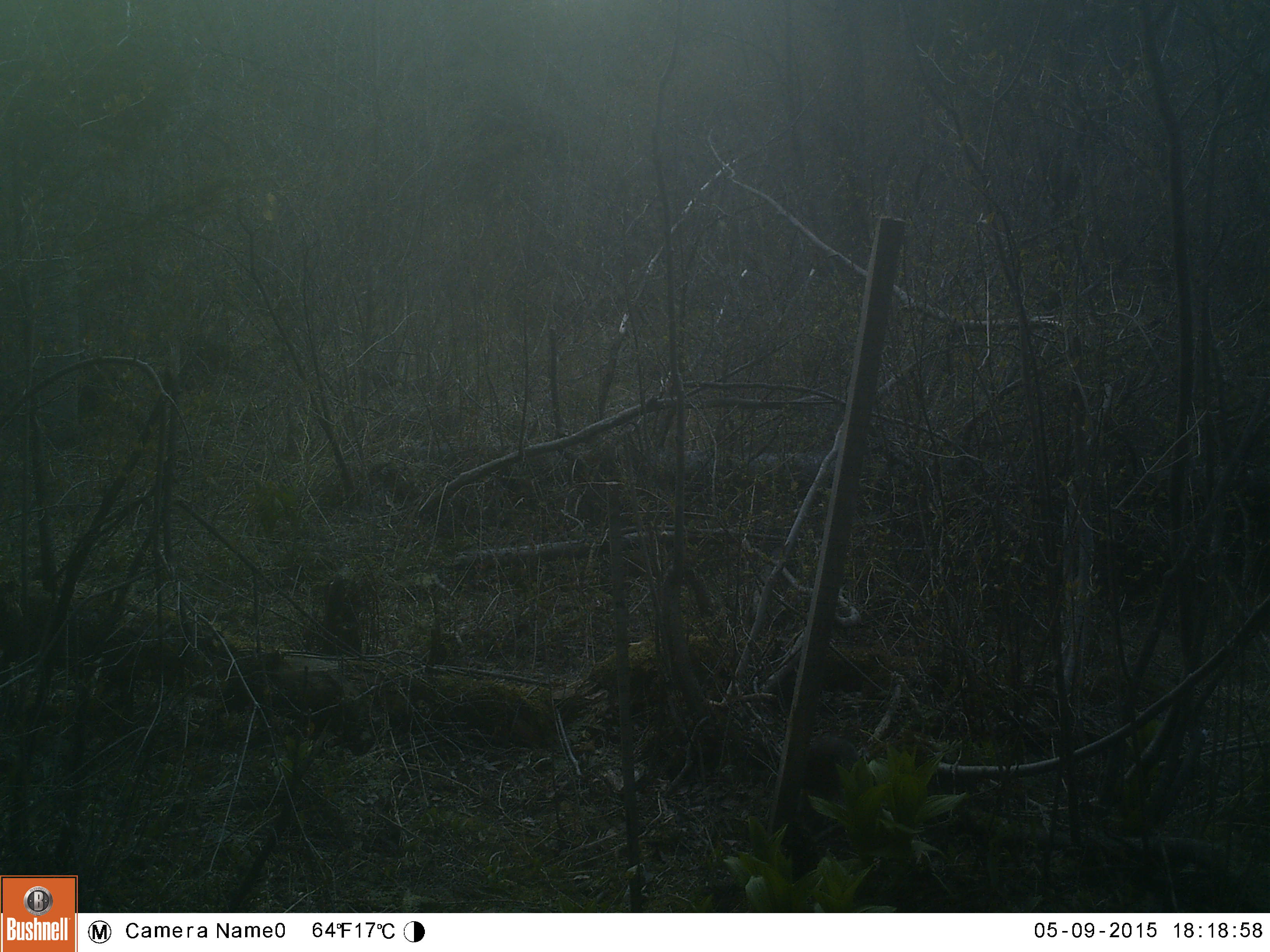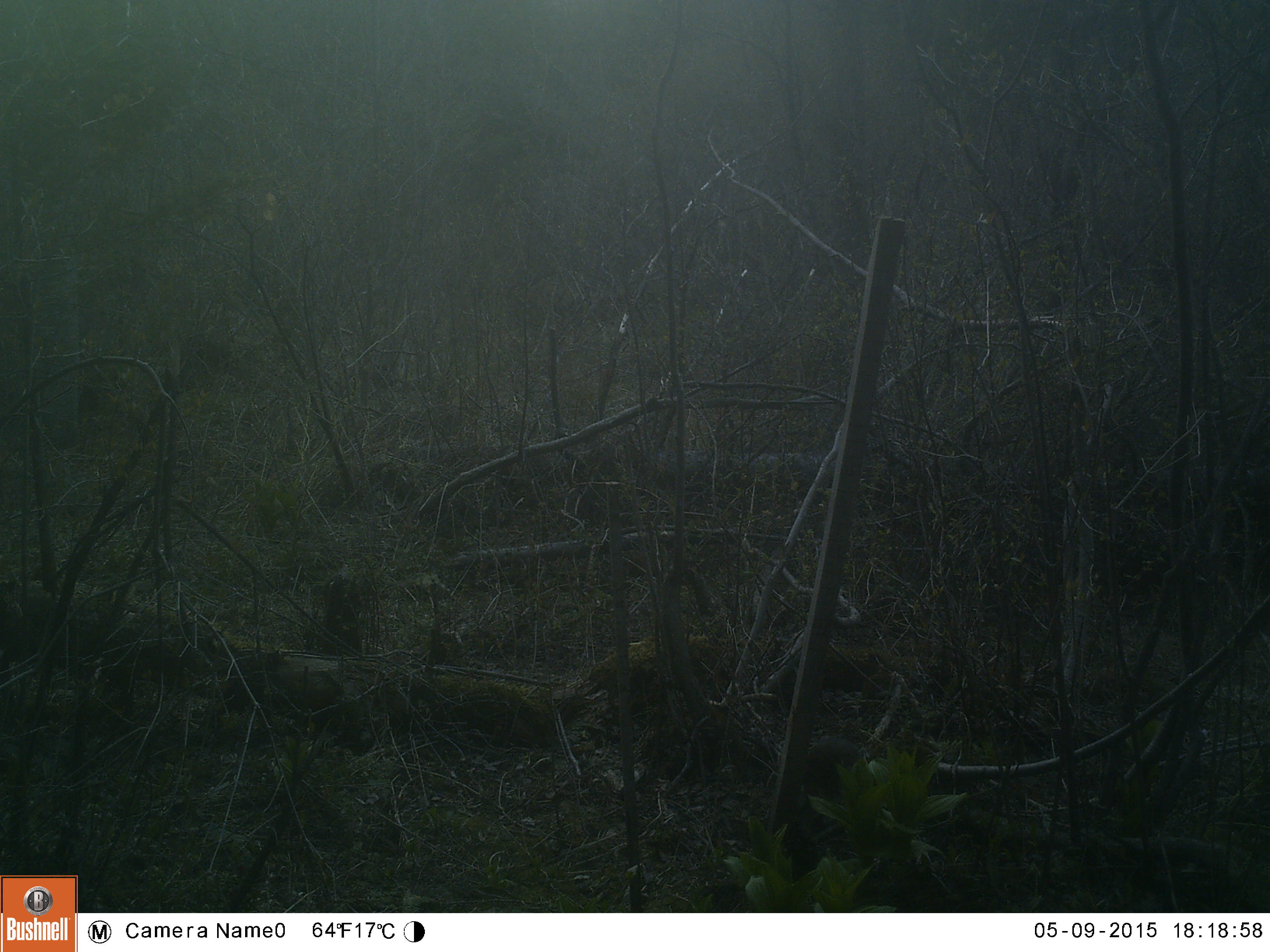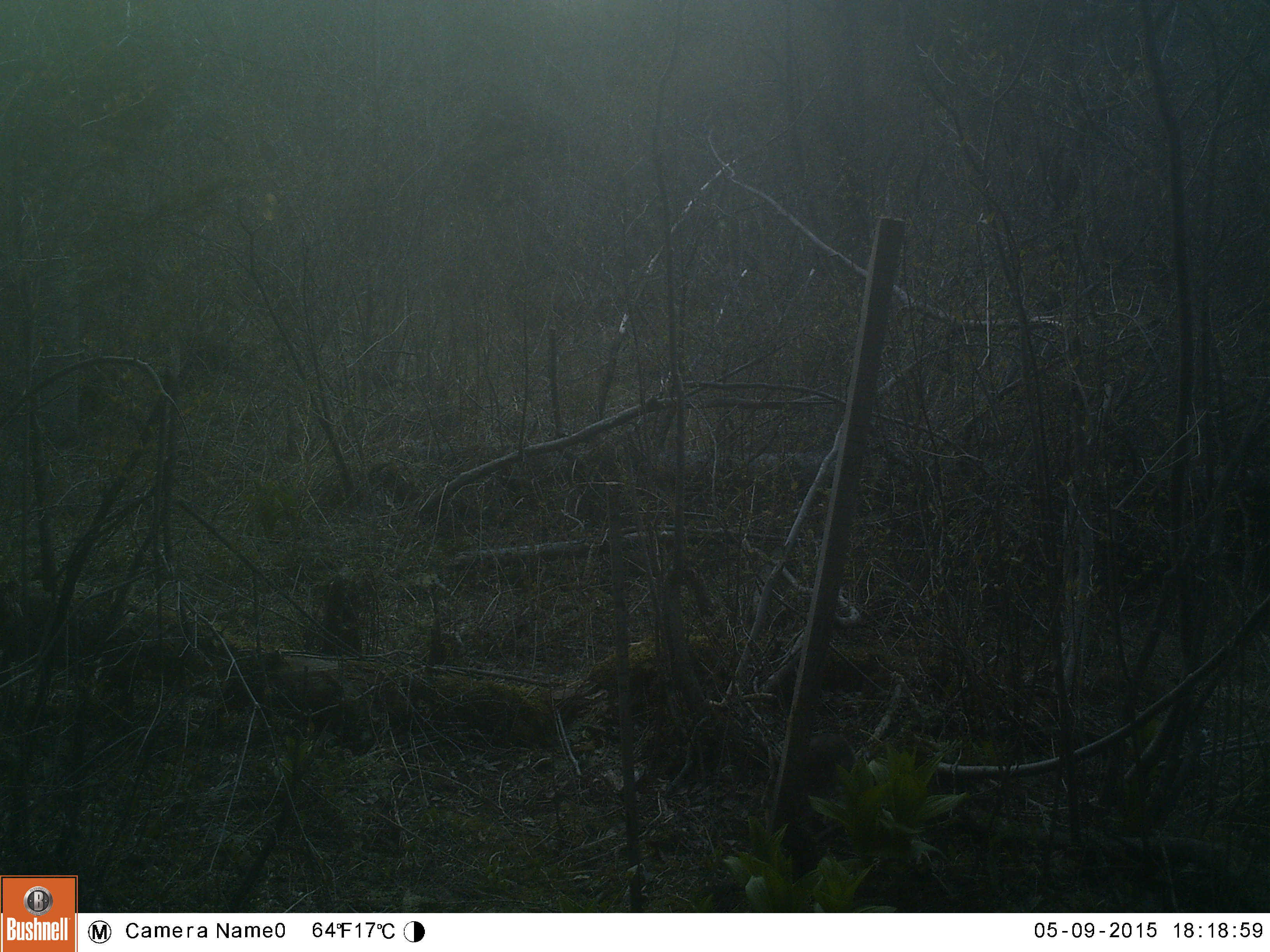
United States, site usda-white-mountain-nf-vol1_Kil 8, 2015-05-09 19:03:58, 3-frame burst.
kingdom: Animalia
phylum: Chordata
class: Mammalia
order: Lagomorpha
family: Leporidae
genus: Lepus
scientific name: Lepus americanus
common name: snowshoe hare